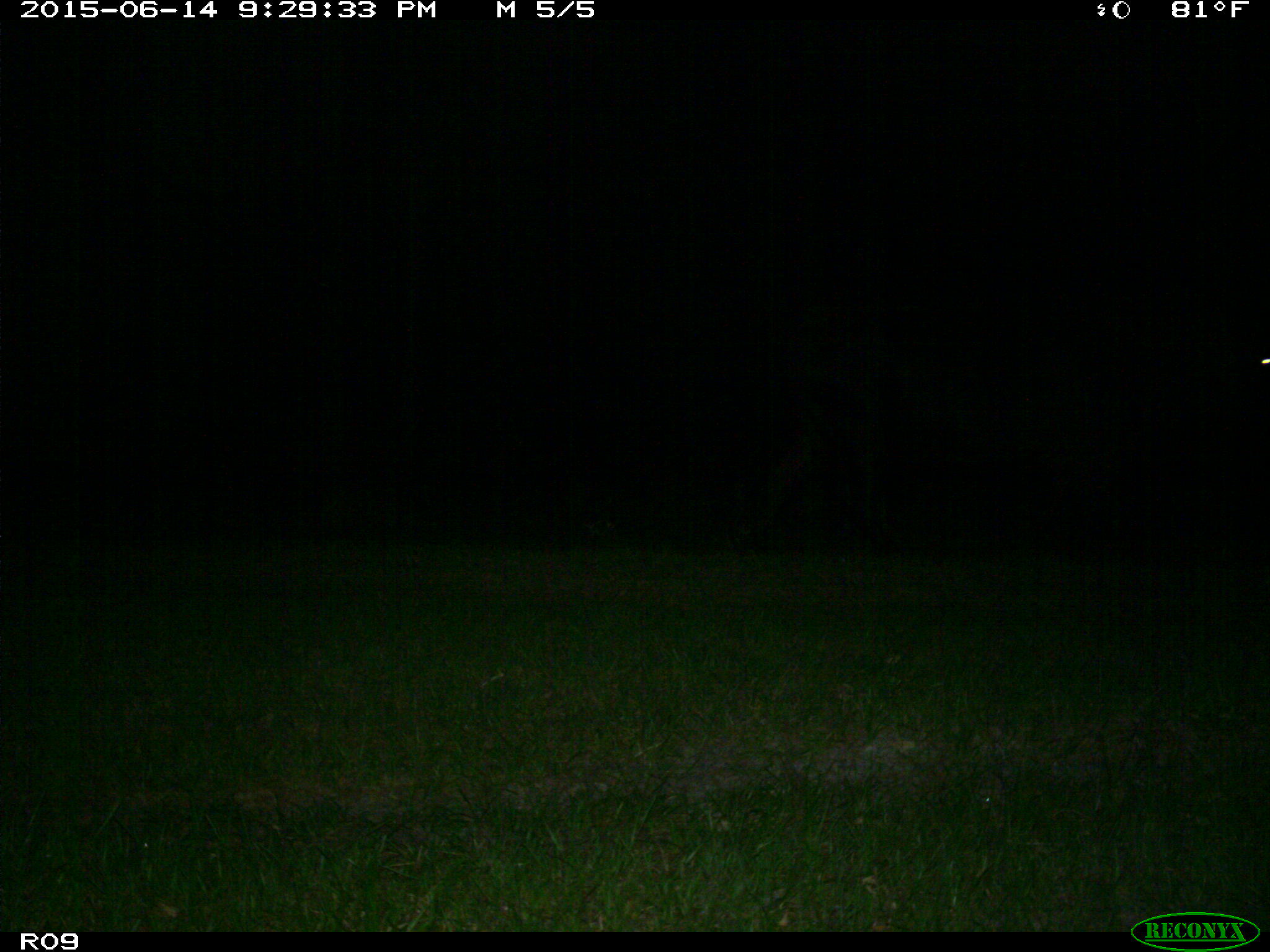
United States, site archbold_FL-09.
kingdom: Animalia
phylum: Chordata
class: Mammalia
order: Artiodactyla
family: Bovidae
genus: Bos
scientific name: Bos taurus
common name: domestic cow